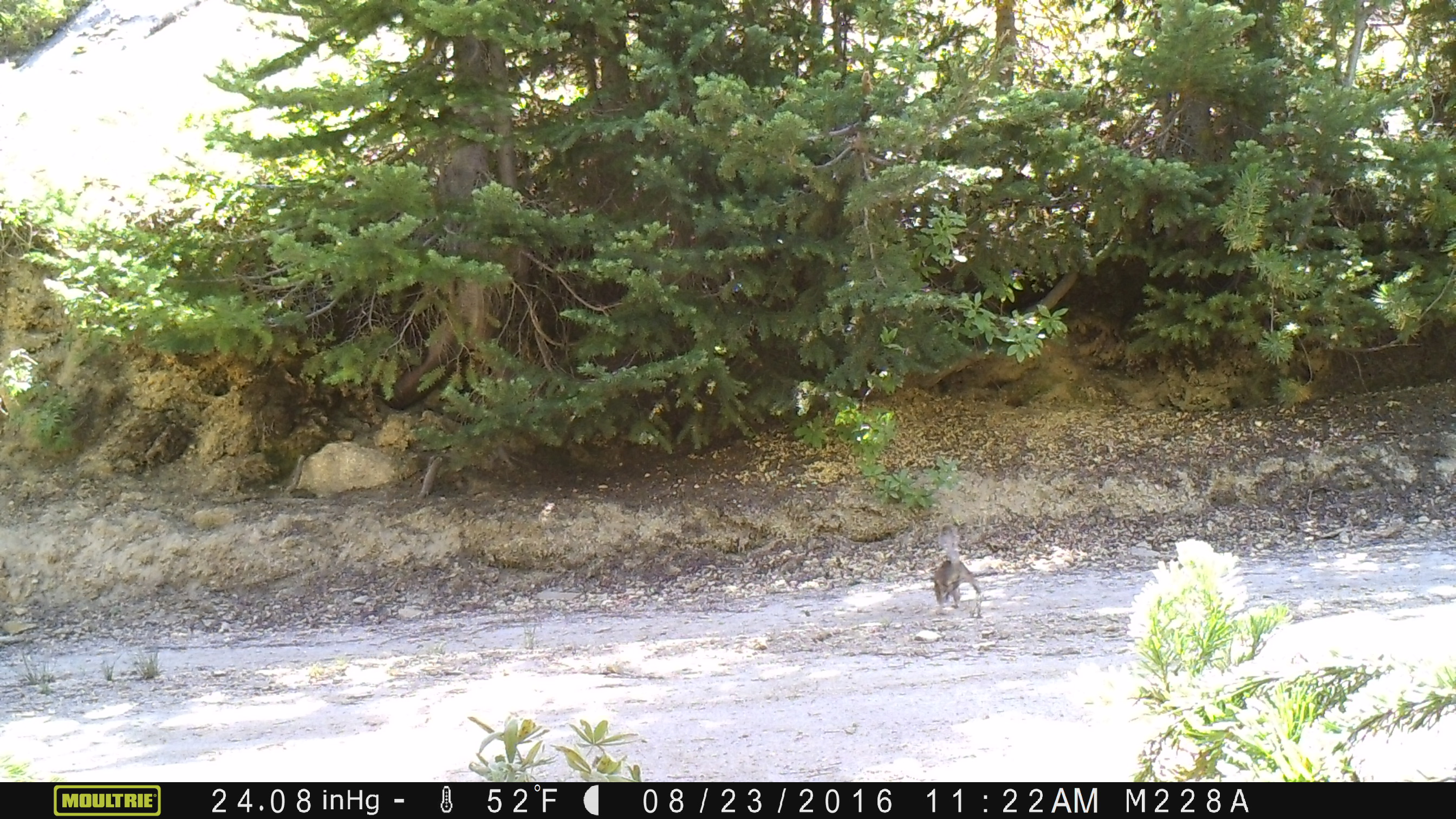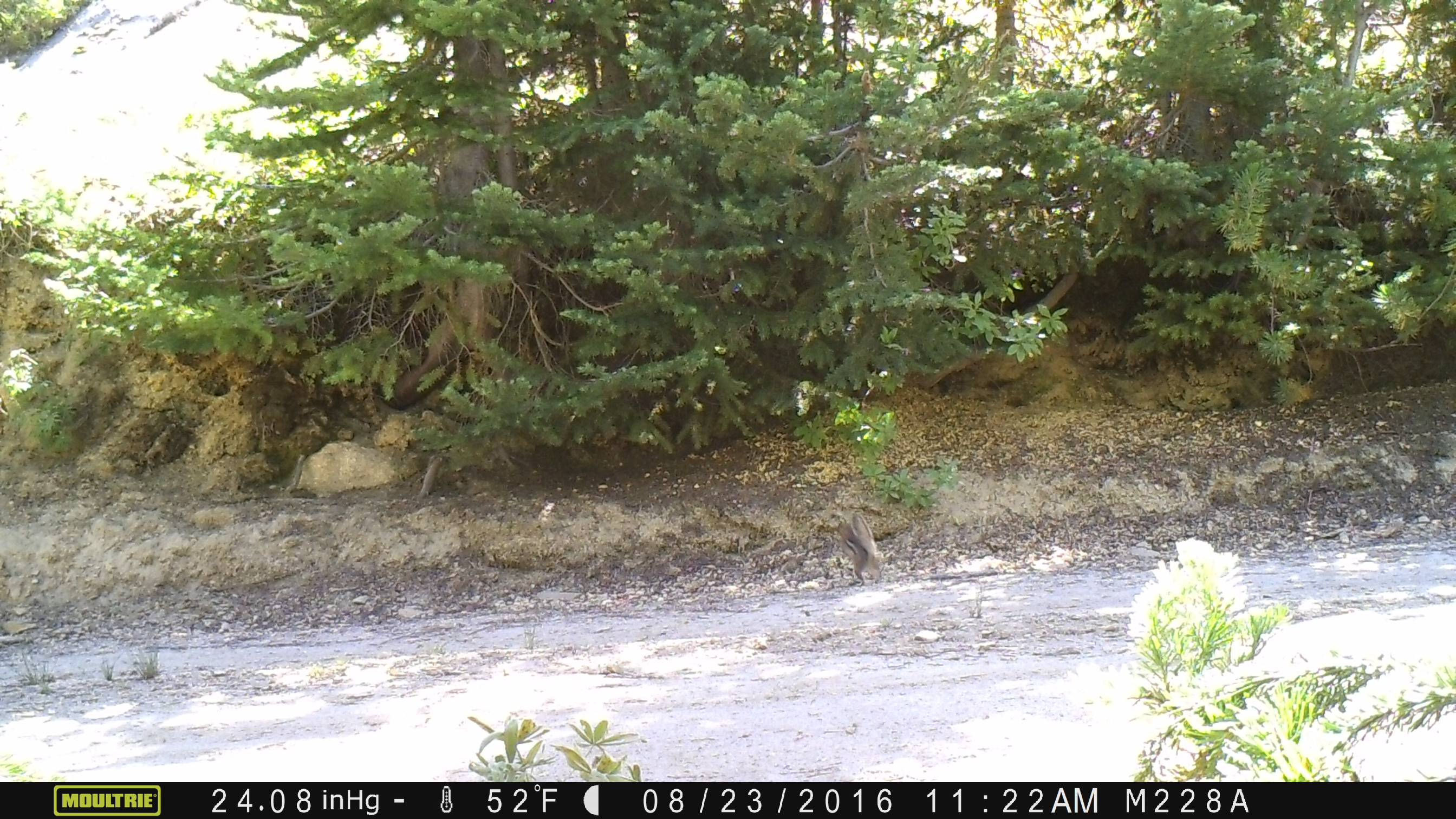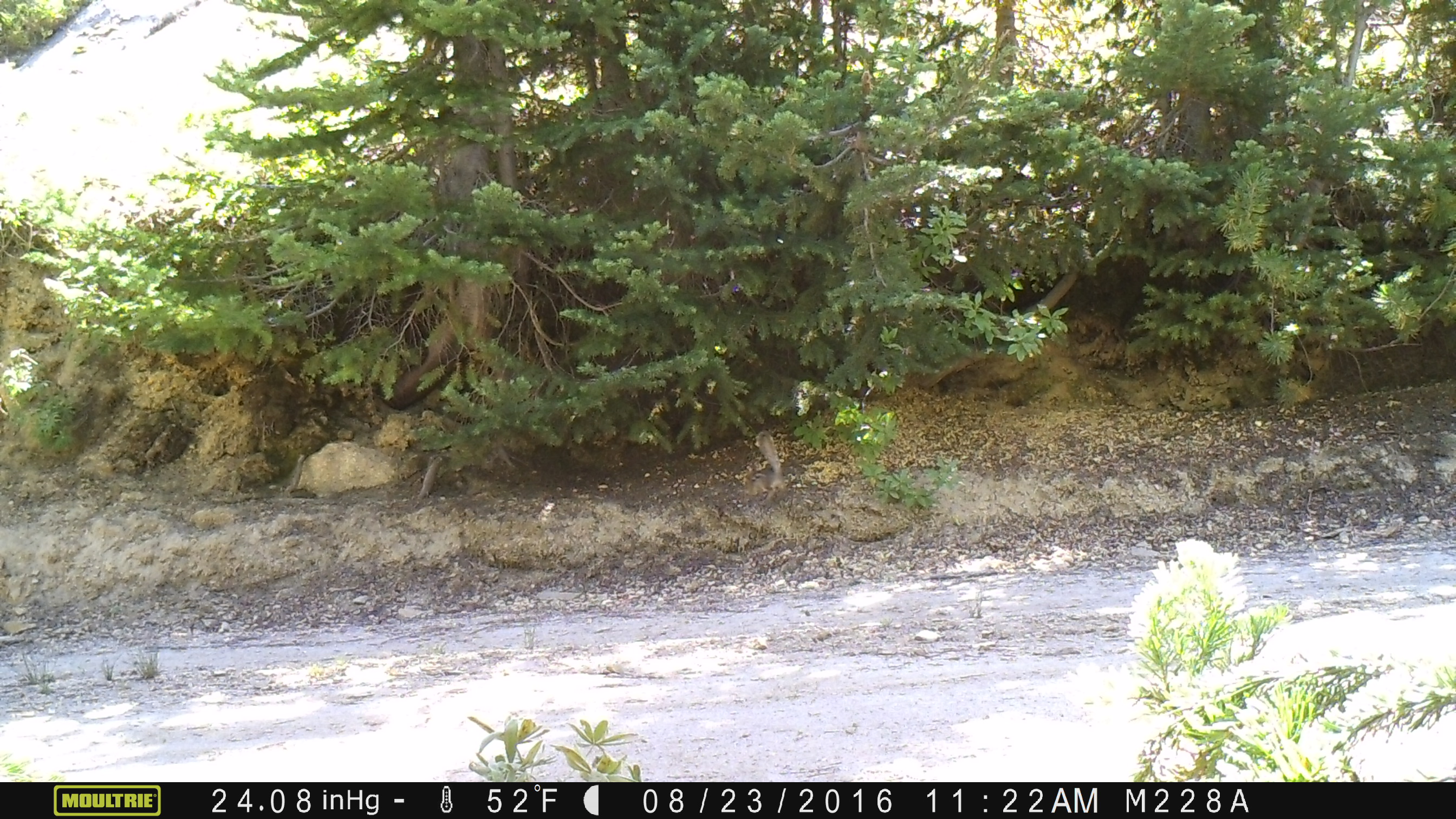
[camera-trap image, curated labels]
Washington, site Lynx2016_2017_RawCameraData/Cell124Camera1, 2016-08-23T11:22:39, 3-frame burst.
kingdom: Animalia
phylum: Chordata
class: Mammalia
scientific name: Mammalia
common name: small mammal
Small mammal (Mammalia). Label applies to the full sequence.